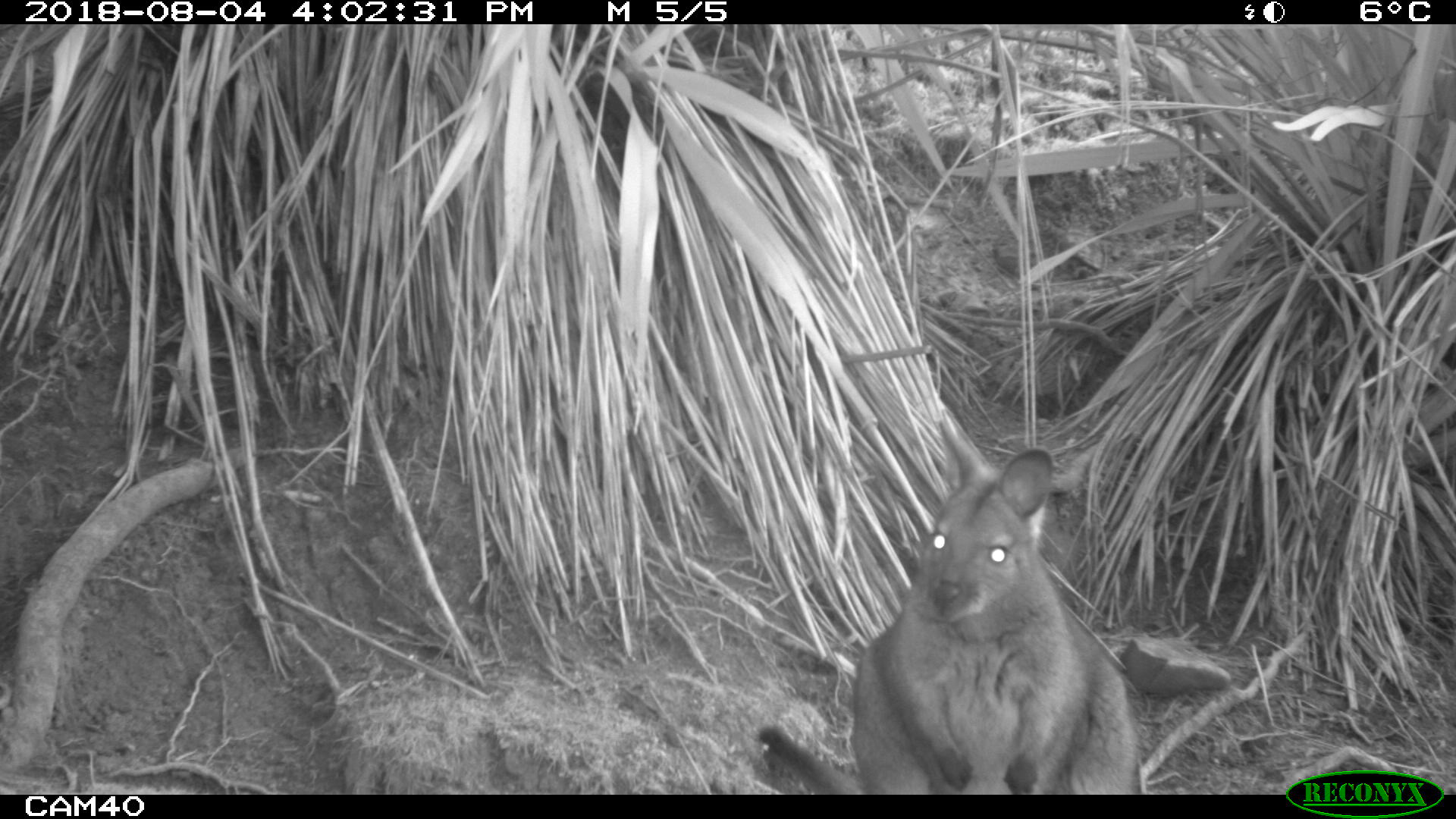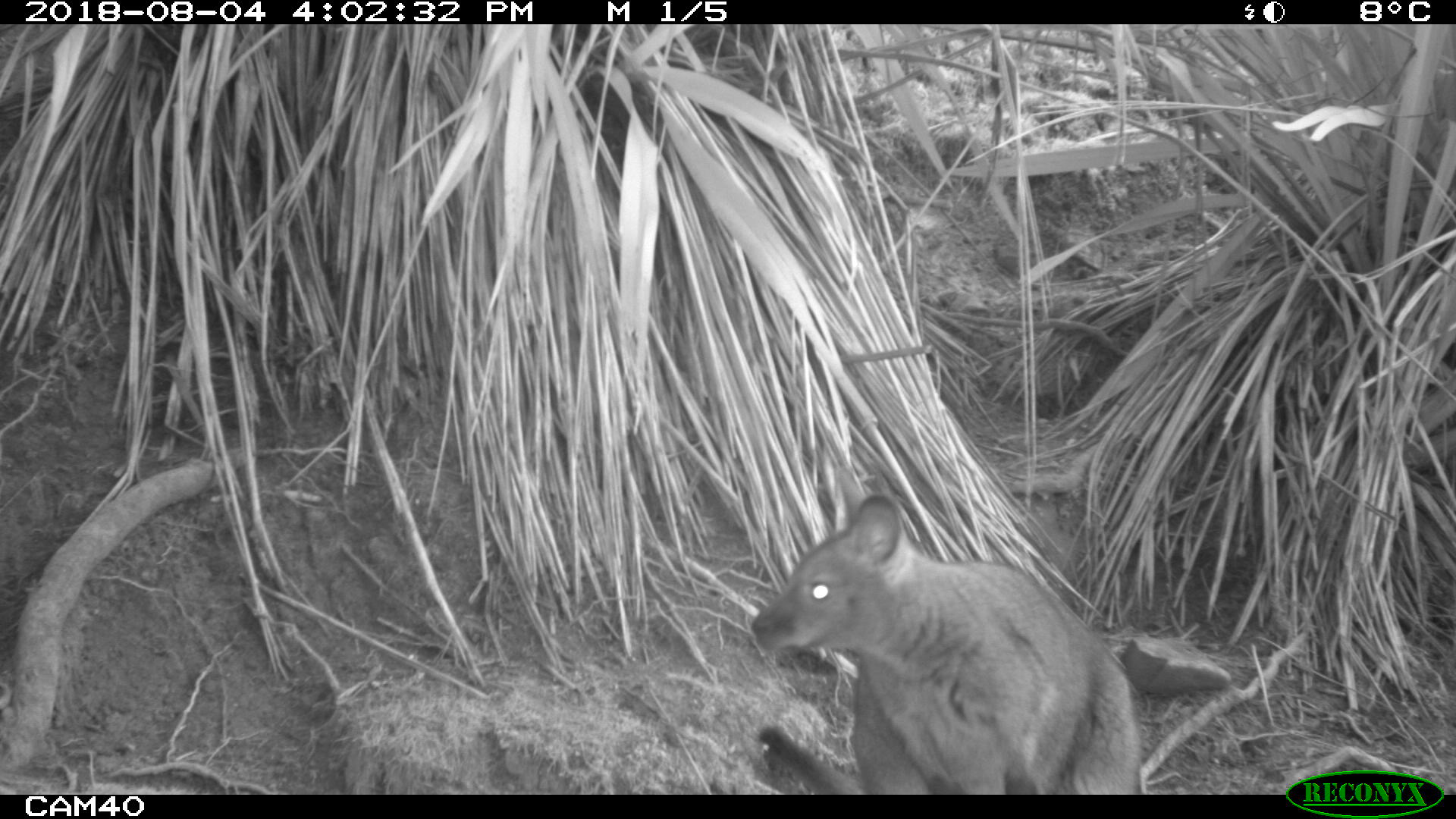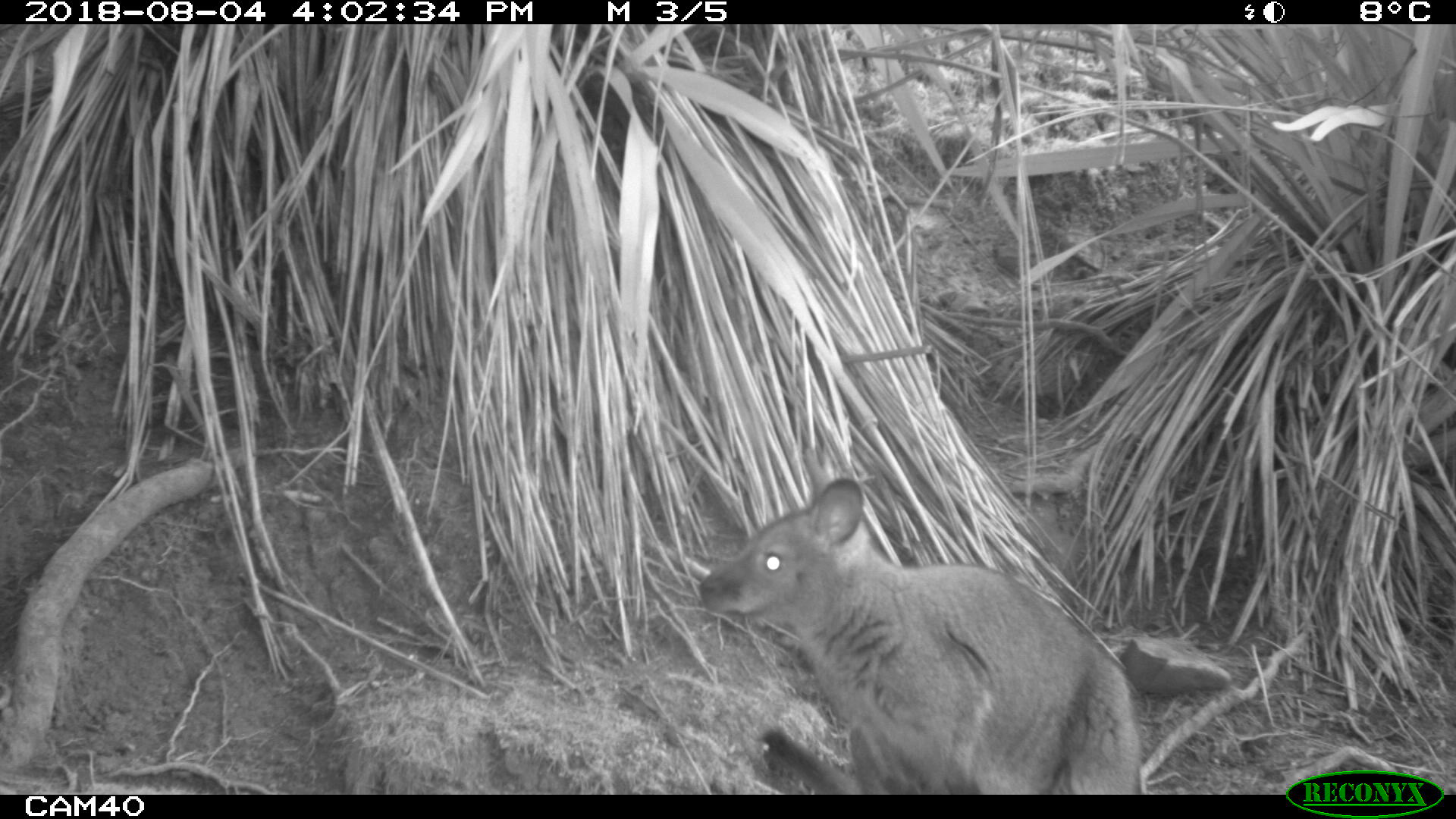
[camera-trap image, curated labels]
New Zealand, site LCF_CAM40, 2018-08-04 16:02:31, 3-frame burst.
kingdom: Animalia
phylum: Chordata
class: Mammalia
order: Diprotodontia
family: Macropodidae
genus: Notamacropus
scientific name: Notamacropus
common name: wallaby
Wallaby (Notamacropus).